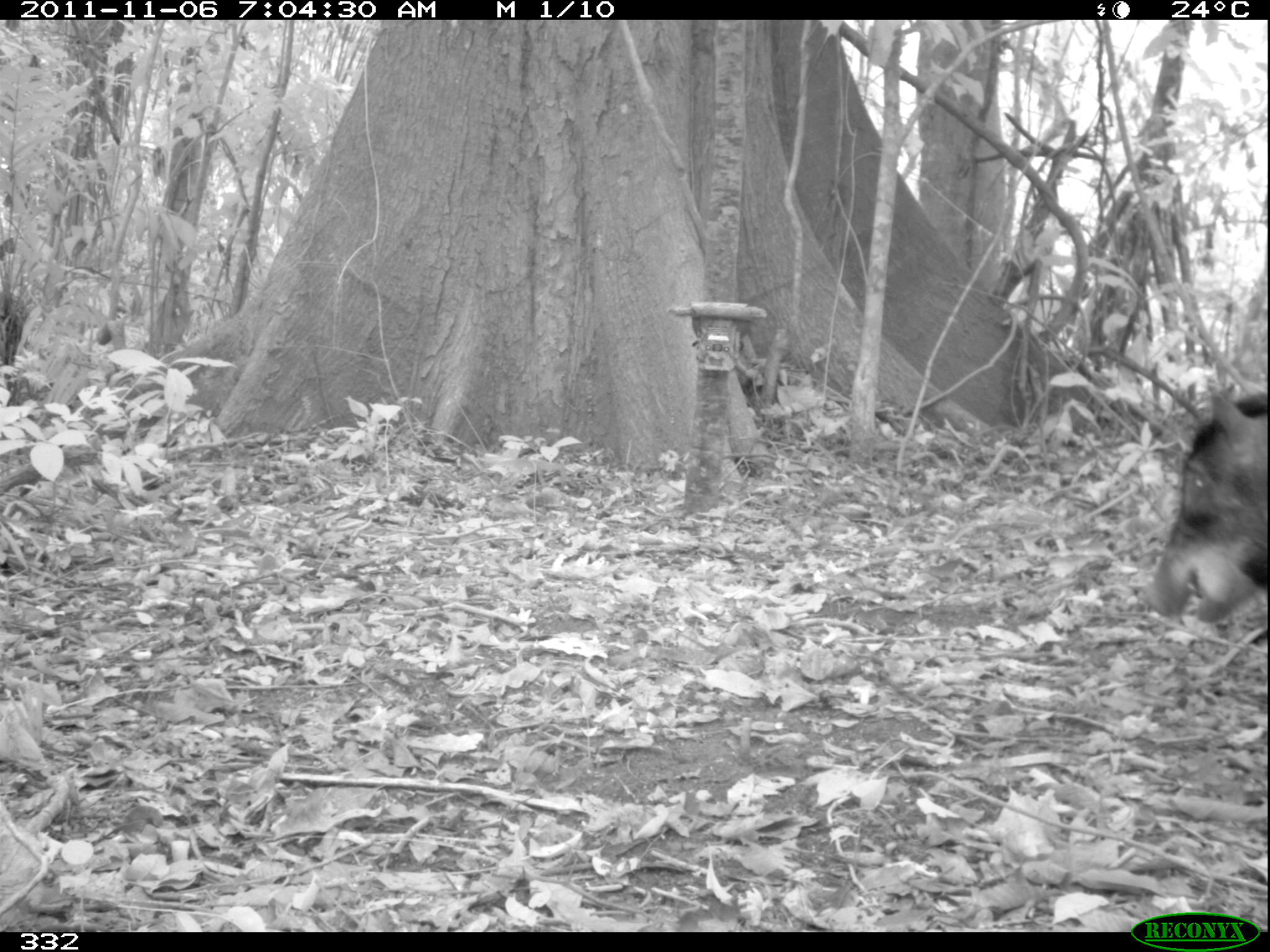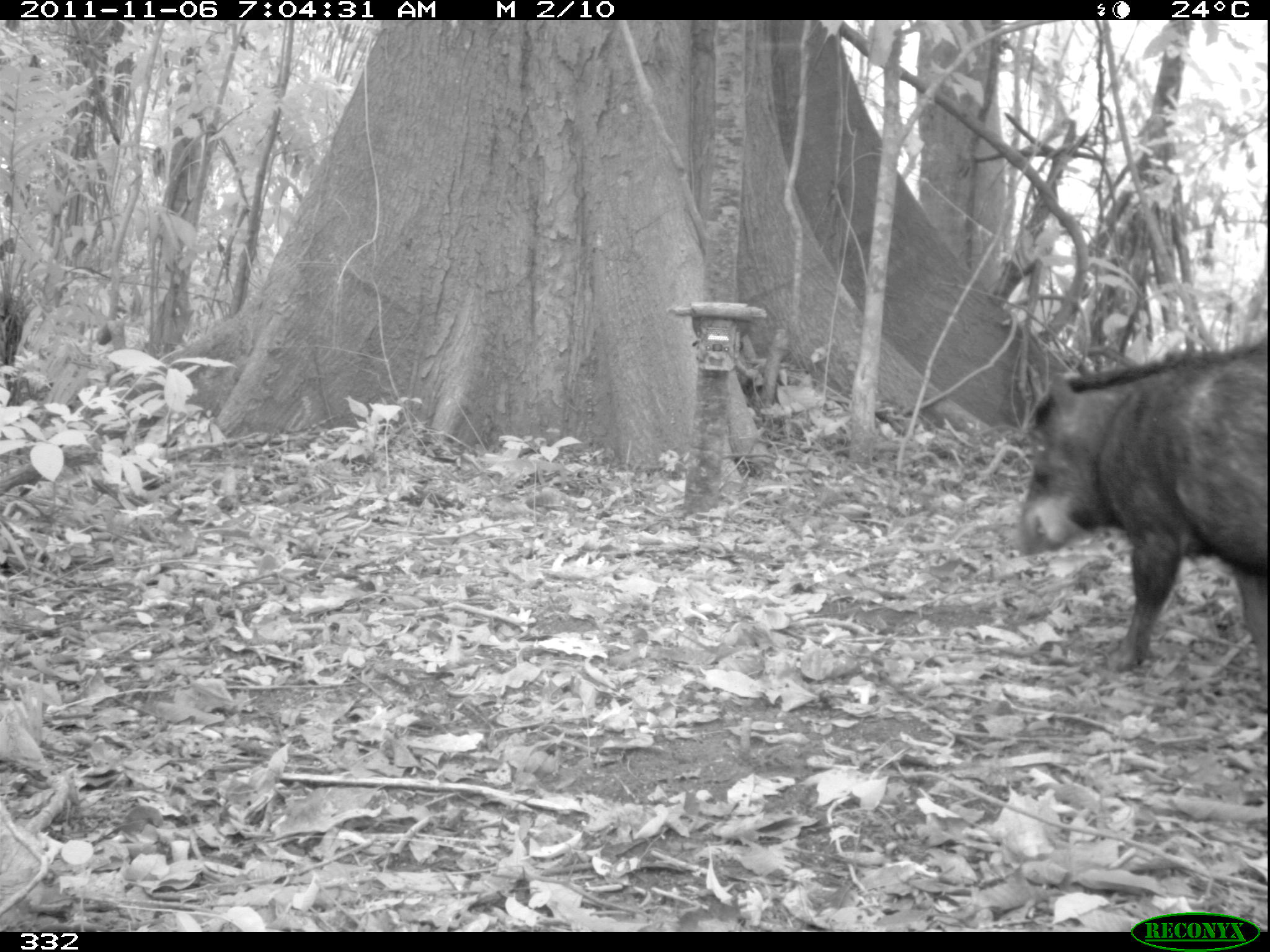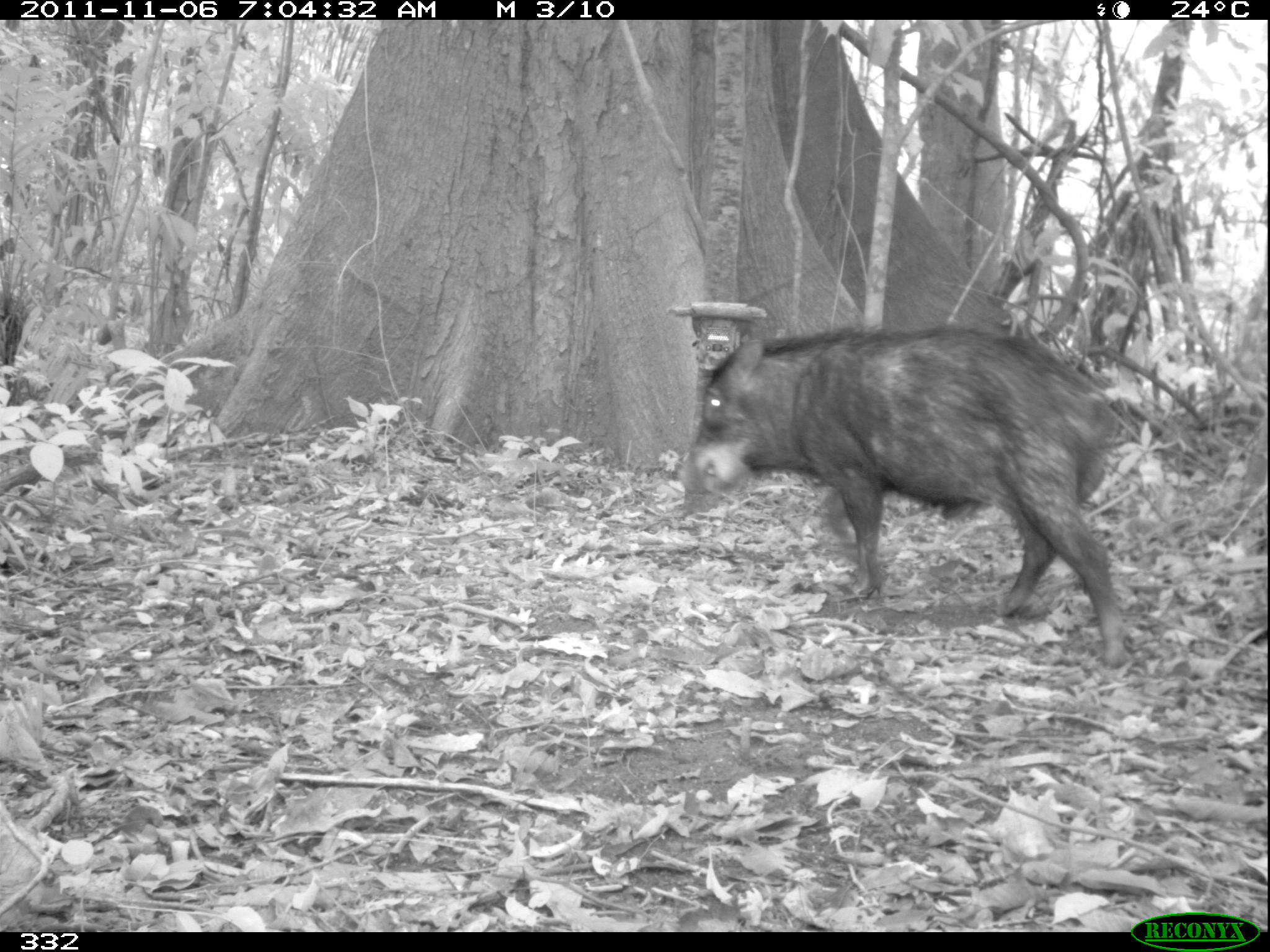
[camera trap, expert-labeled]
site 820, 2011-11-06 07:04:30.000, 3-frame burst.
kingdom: Animalia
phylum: Chordata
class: Mammalia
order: Artiodactyla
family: Tayassuidae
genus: Tayassu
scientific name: Tayassu pecari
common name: white-lipped peccary